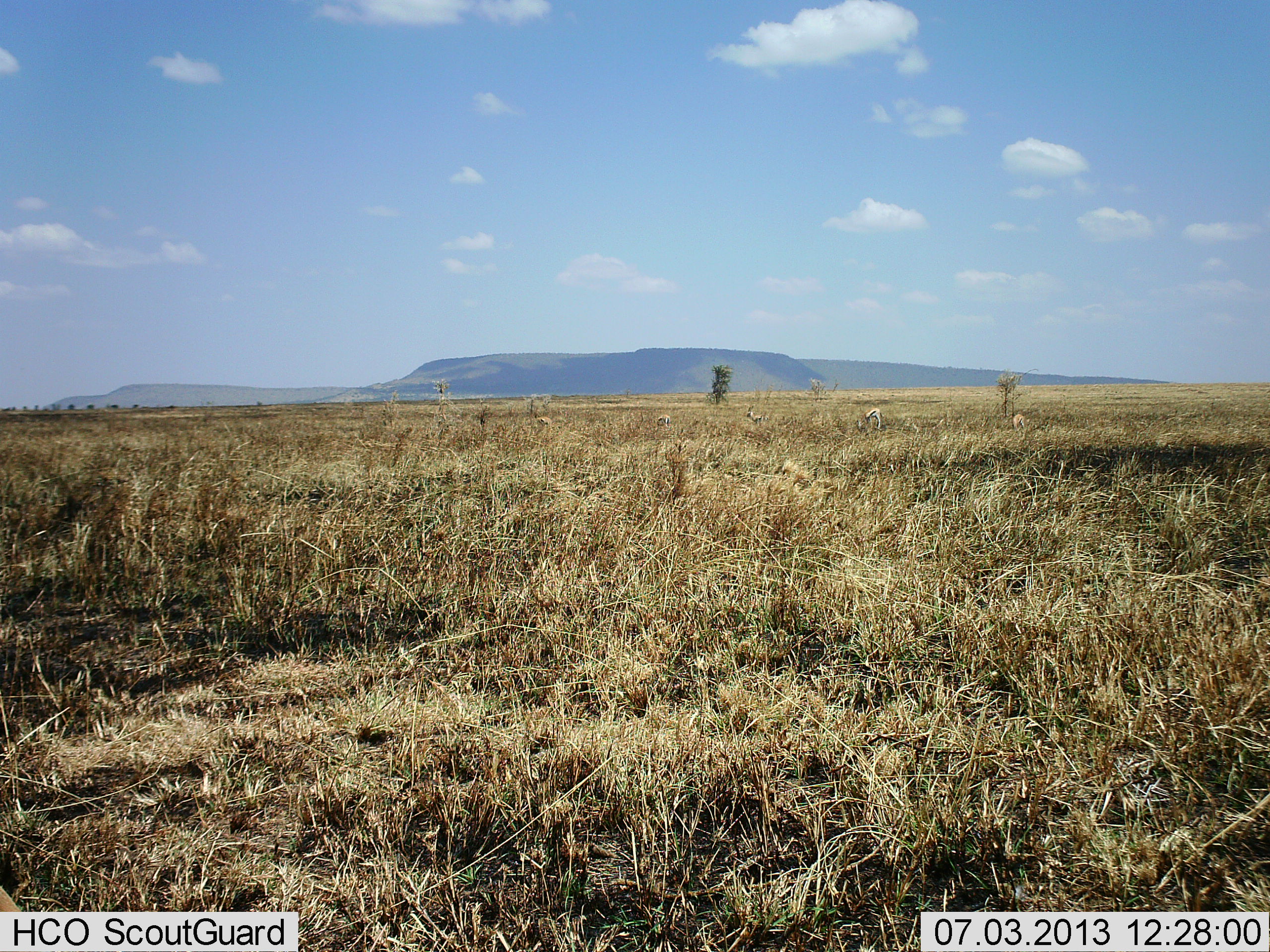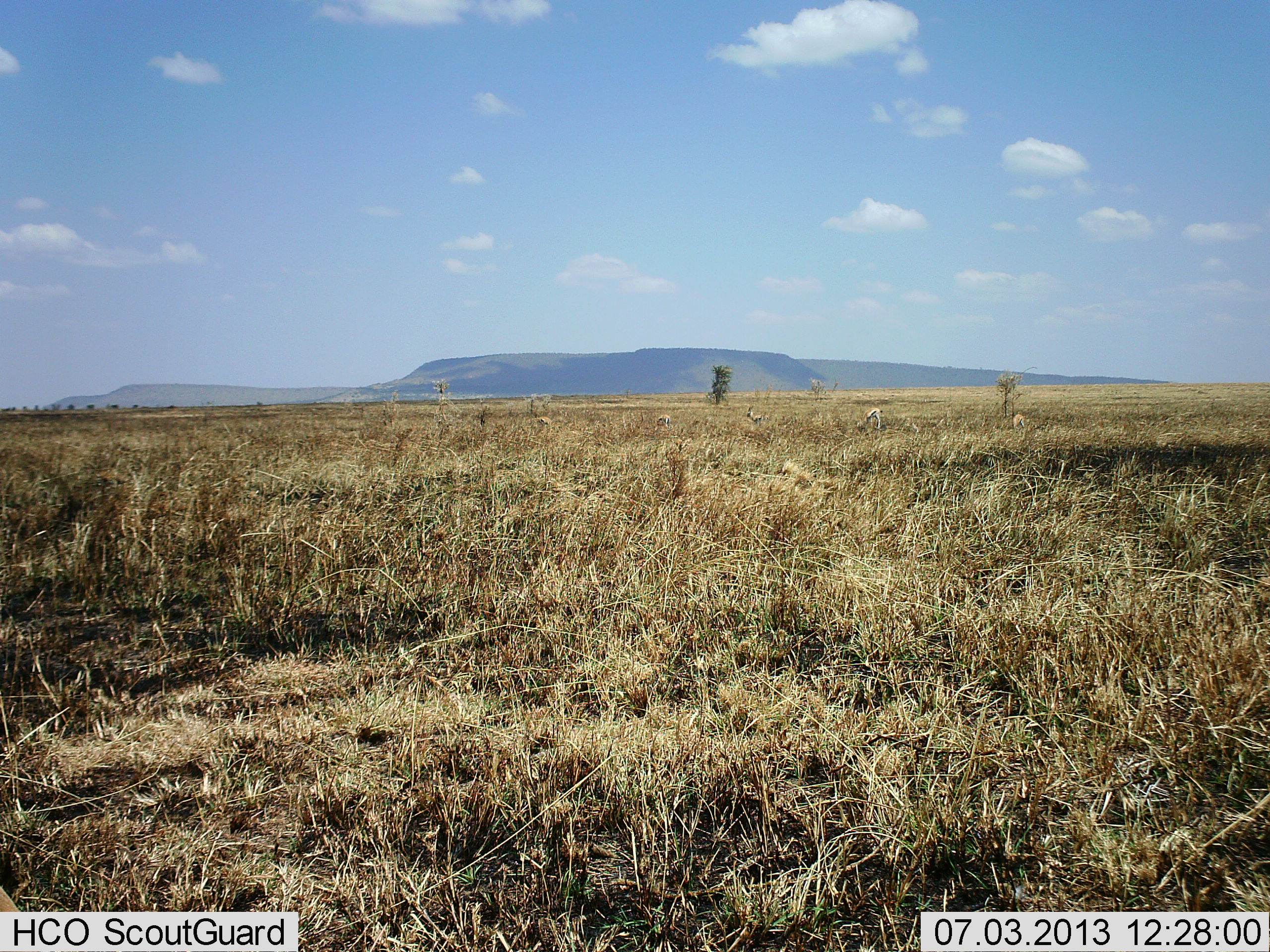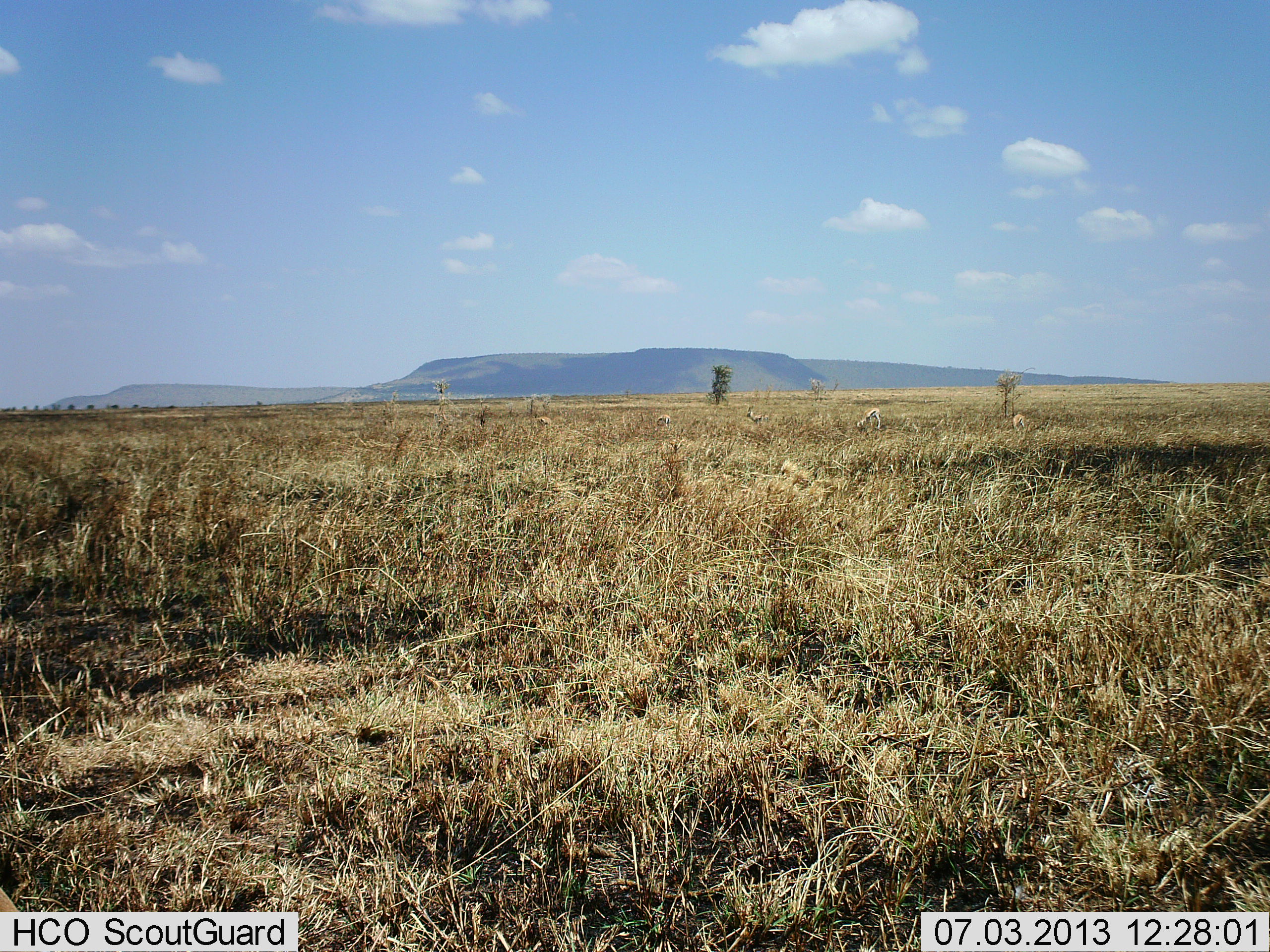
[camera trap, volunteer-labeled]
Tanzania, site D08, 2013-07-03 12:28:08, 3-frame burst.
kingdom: Animalia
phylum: Chordata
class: Mammalia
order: Artiodactyla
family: Bovidae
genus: Eudorcas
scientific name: Eudorcas thomsonii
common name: thomson's gazelle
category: gazellethomsons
Gazellethomsons (thomson's gazelle) (Eudorcas thomsonii), count 5. Behavior (volunteer vote fractions): standing 65%, resting 6%, moving 0%, interacting 0%. Young present (vote fraction): 0%. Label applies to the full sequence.